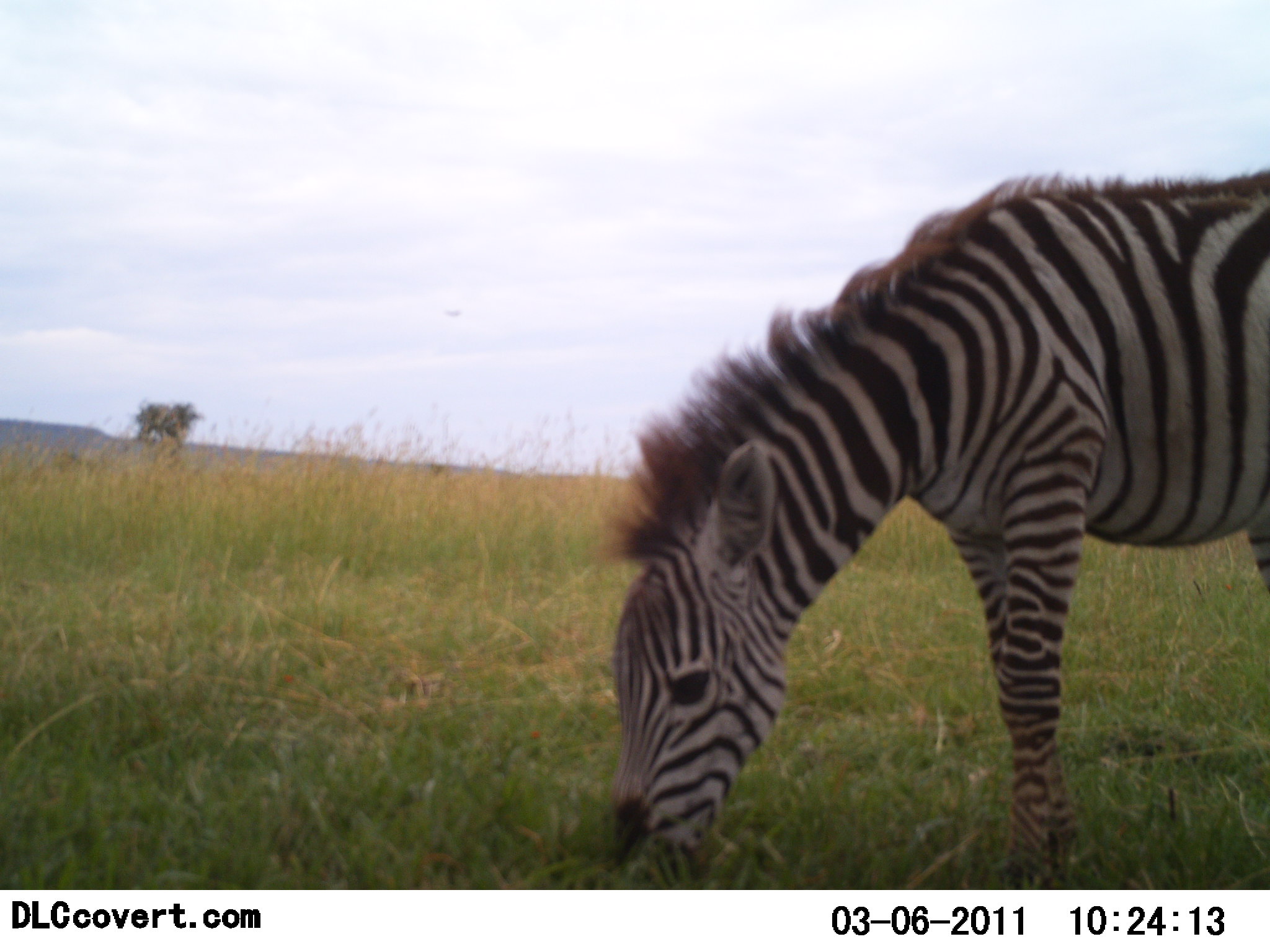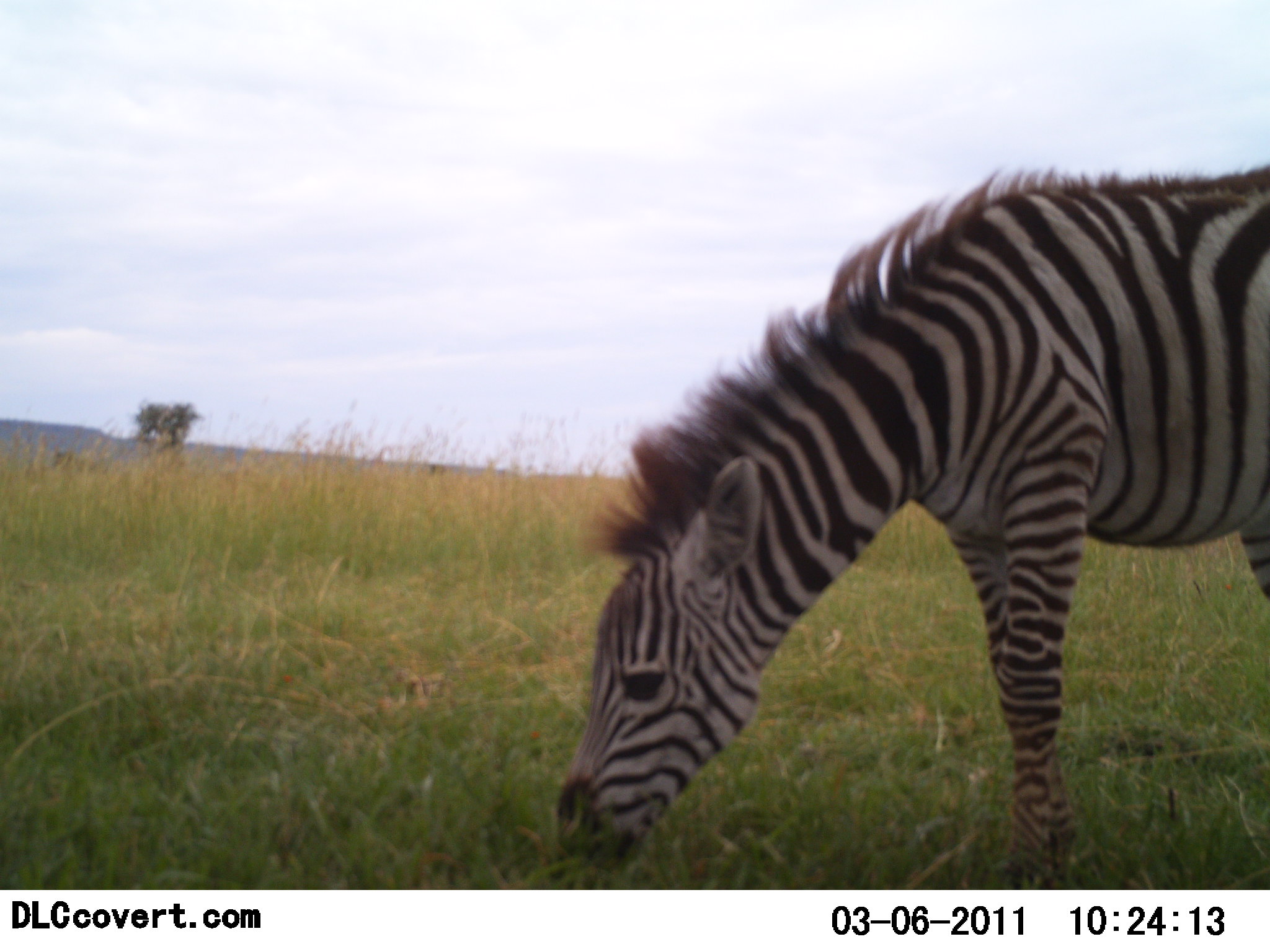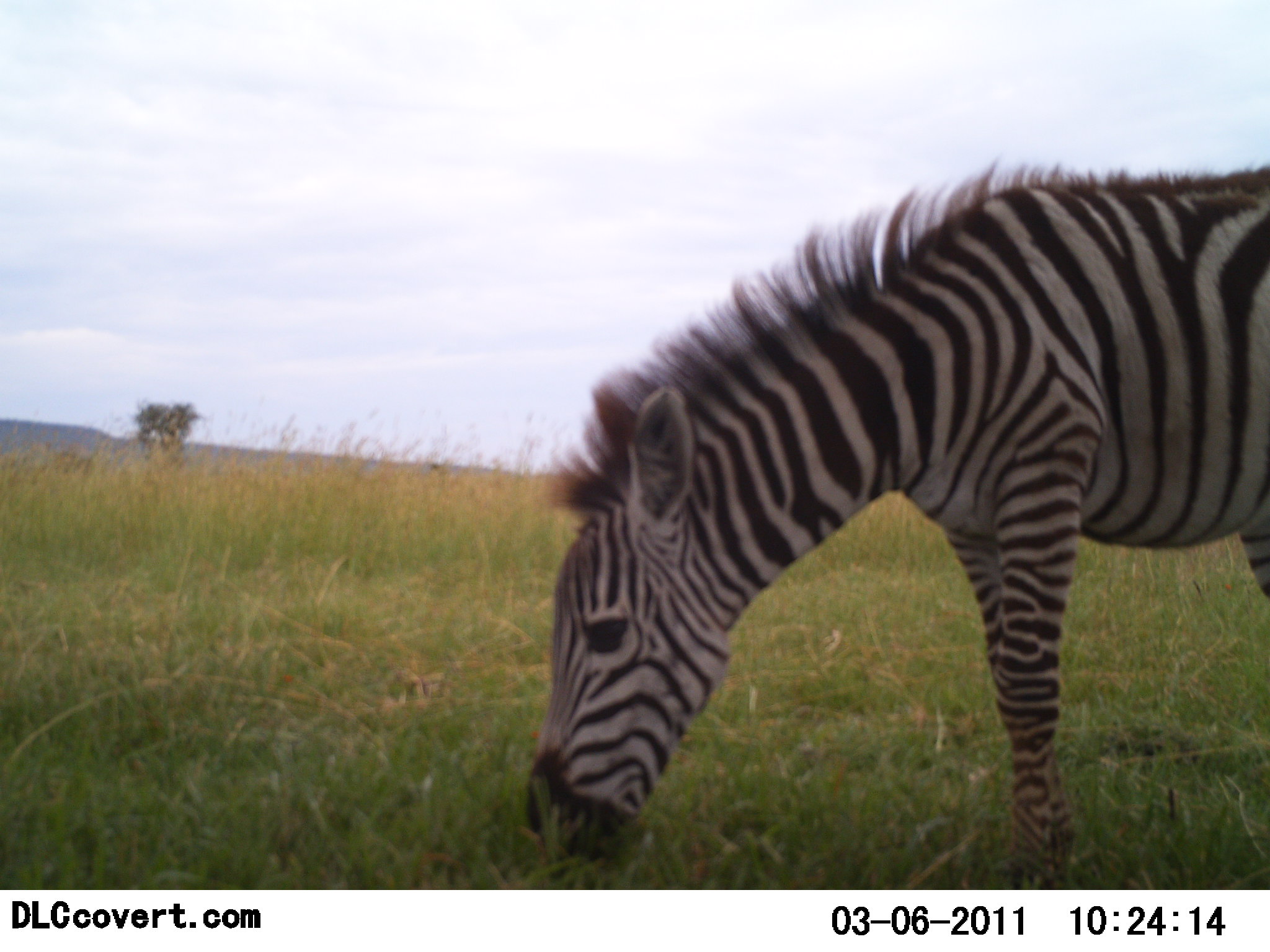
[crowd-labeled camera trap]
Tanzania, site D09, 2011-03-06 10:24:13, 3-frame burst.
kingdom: Animalia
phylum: Chordata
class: Mammalia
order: Perissodactyla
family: Equidae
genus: Equus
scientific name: Equus quagga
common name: plains zebra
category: zebra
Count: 1.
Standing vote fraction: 10%.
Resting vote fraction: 0%.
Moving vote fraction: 0%.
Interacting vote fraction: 0%.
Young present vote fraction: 10%.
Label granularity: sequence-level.